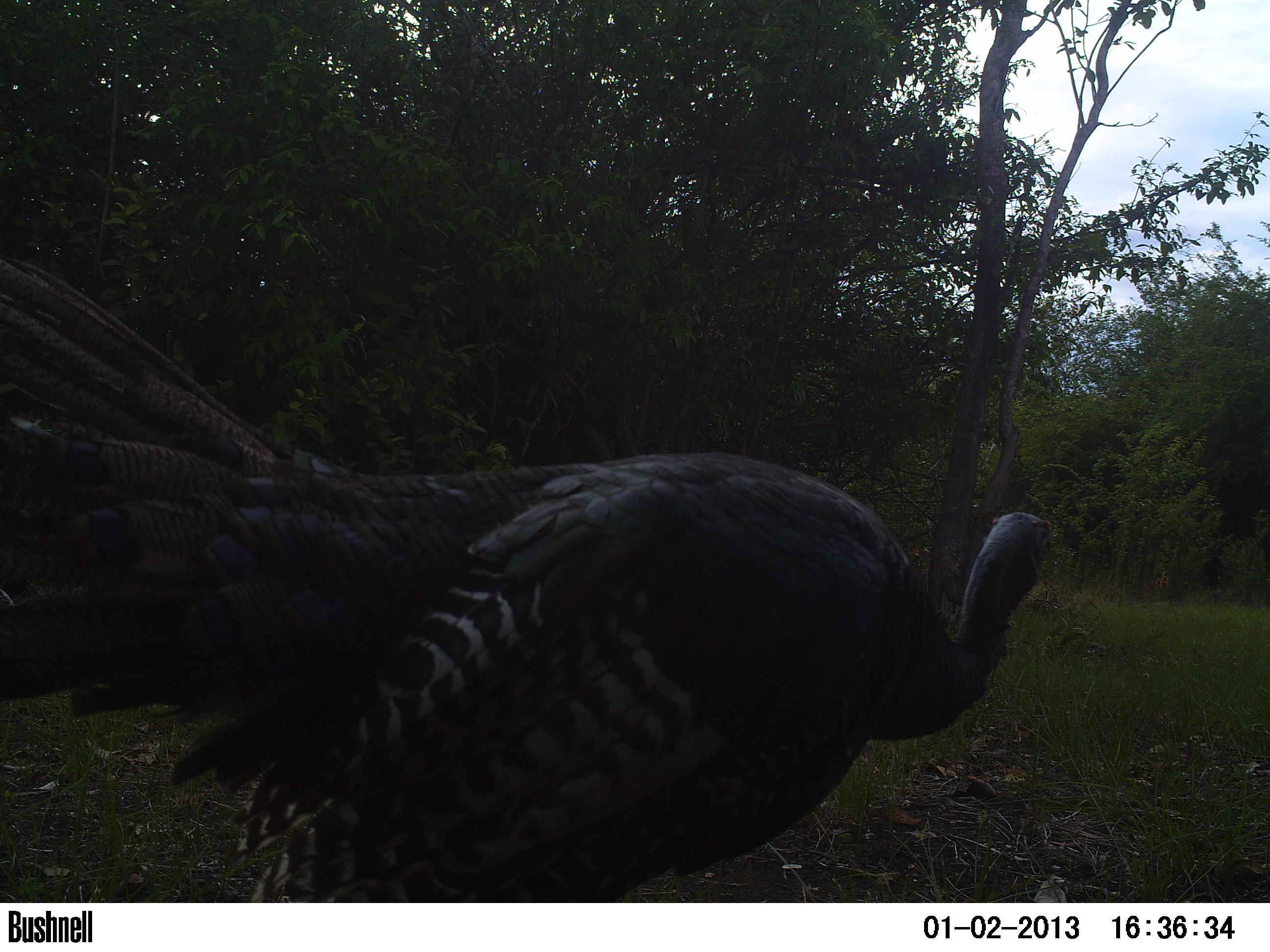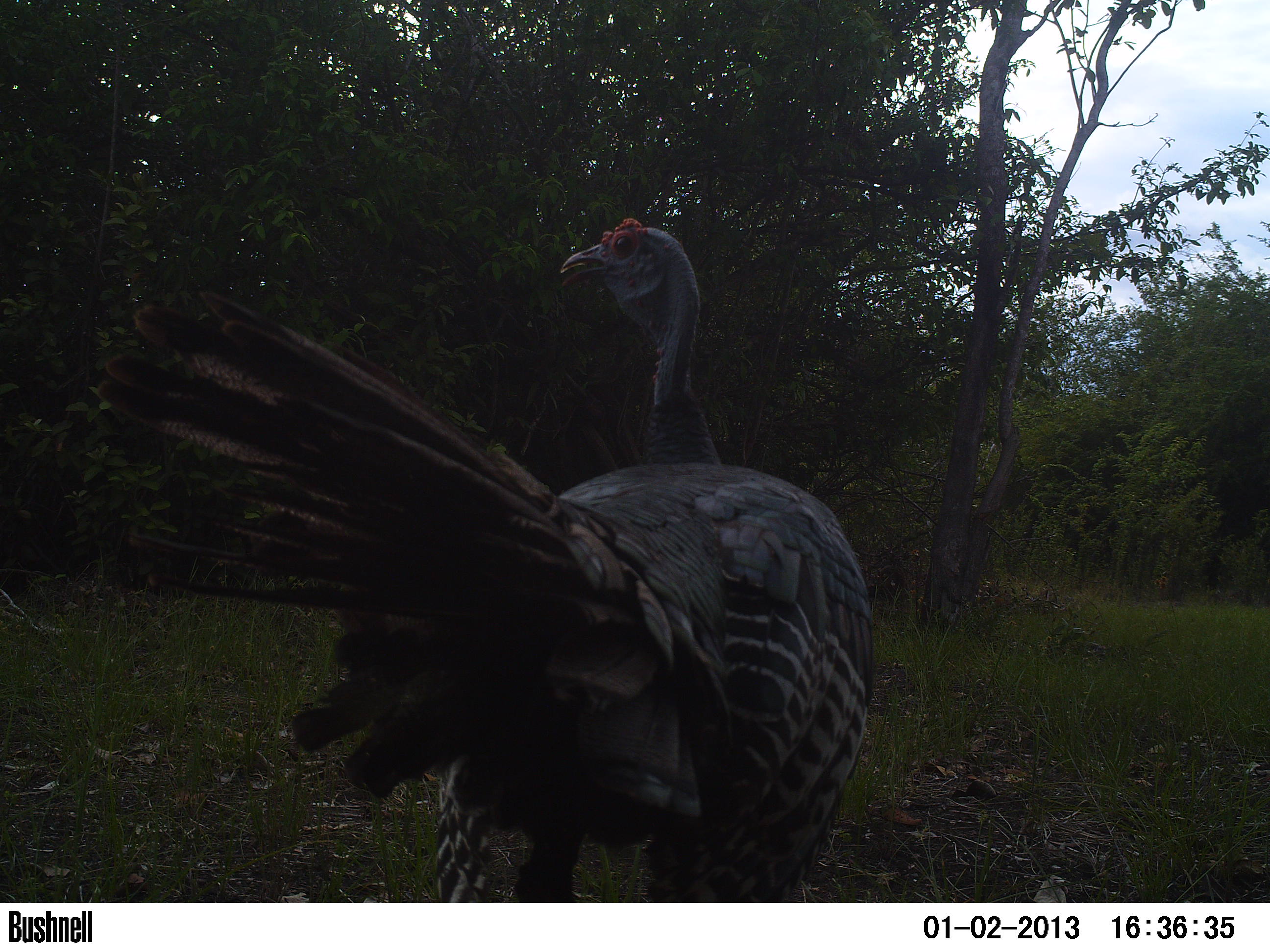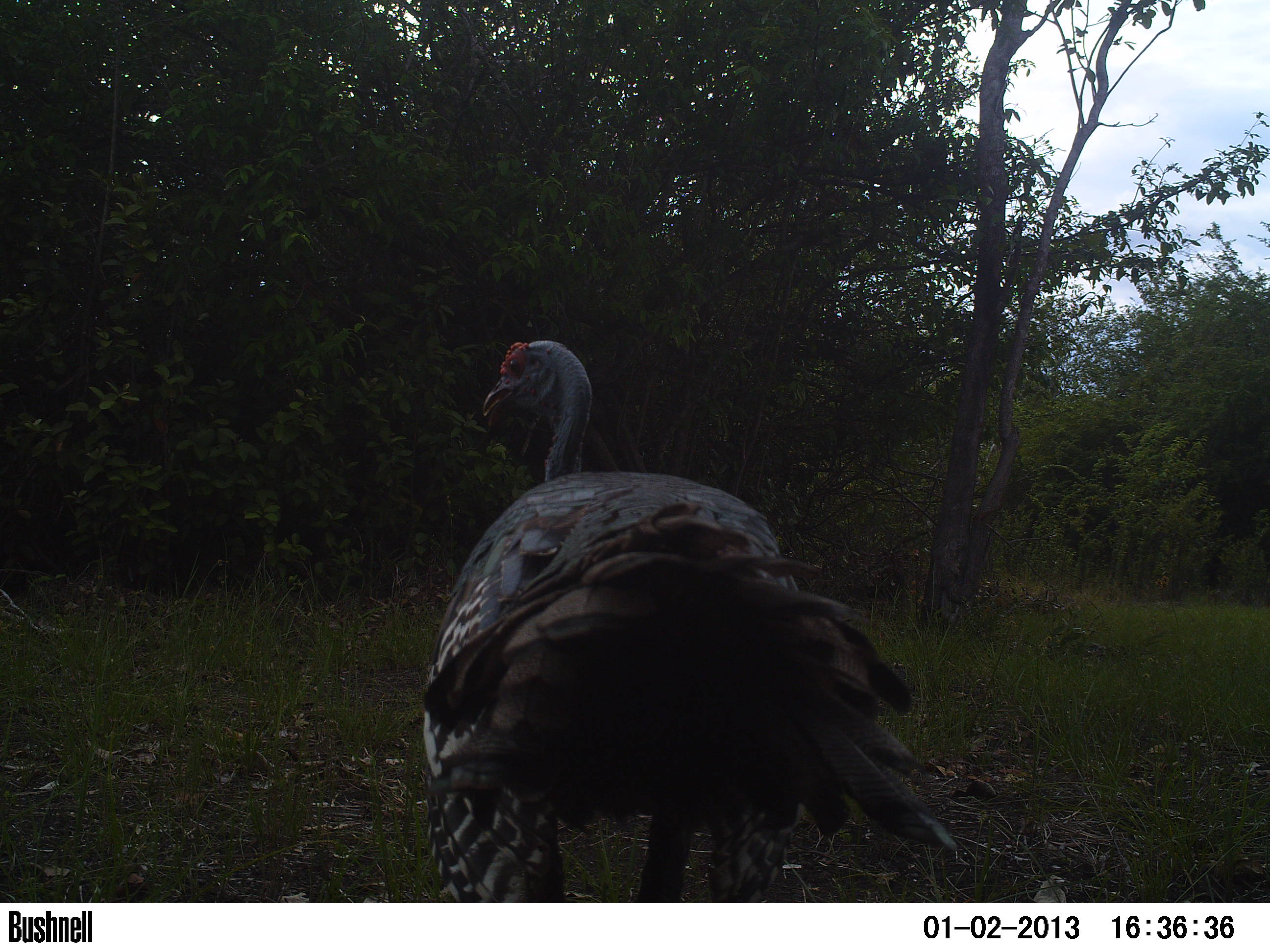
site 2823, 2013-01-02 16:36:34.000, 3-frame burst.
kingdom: Animalia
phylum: Chordata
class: Aves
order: Galliformes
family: Phasianidae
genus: Meleagris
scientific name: Meleagris ocellata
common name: ocellated turkey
Meleagris ocellata (ocellated turkey), count 1, age adult.